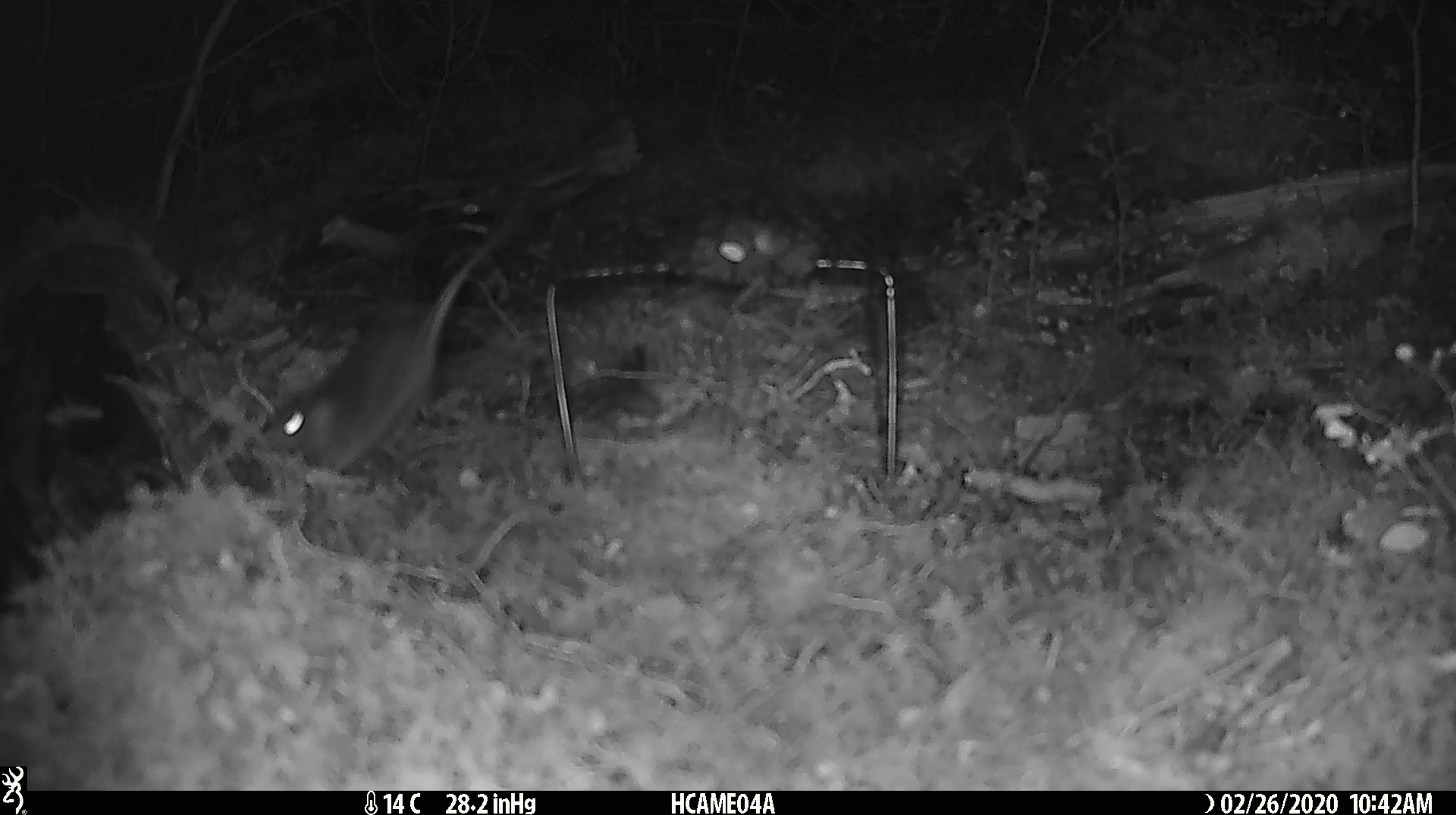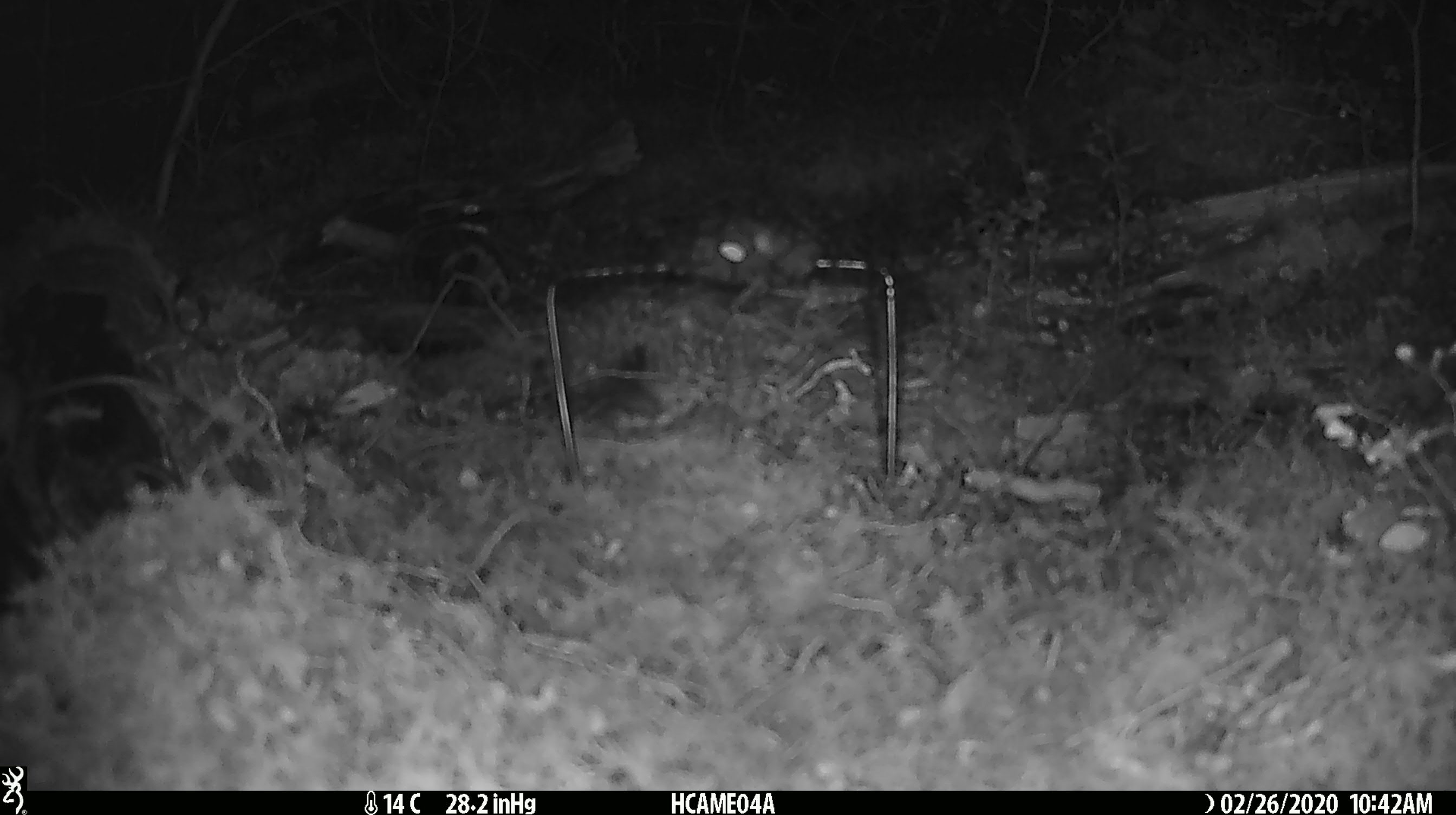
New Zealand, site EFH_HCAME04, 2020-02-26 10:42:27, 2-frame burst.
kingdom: Animalia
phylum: Chordata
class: Mammalia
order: Rodentia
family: Muridae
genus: Mus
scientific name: Mus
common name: mouse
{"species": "mouse (Mus)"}